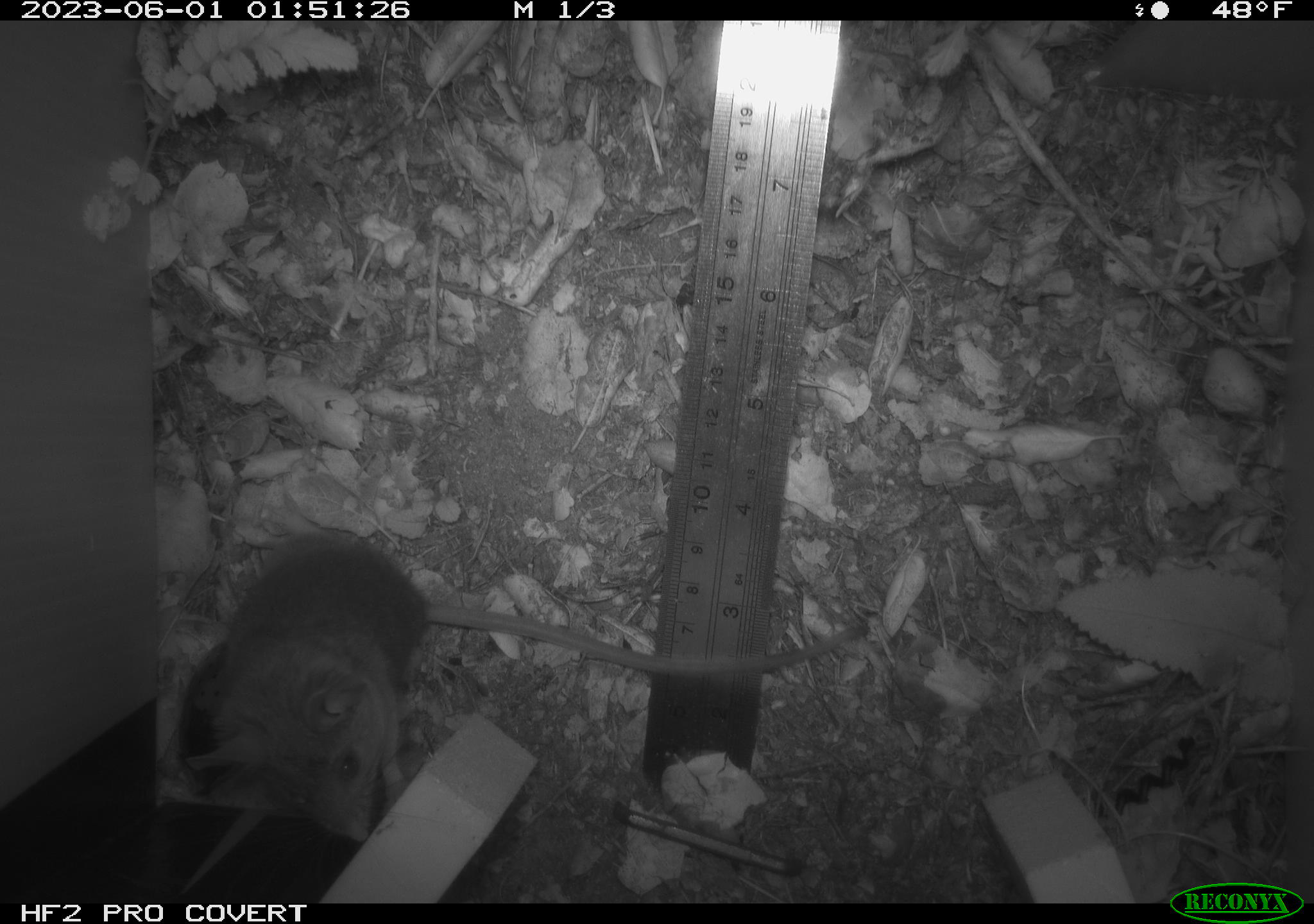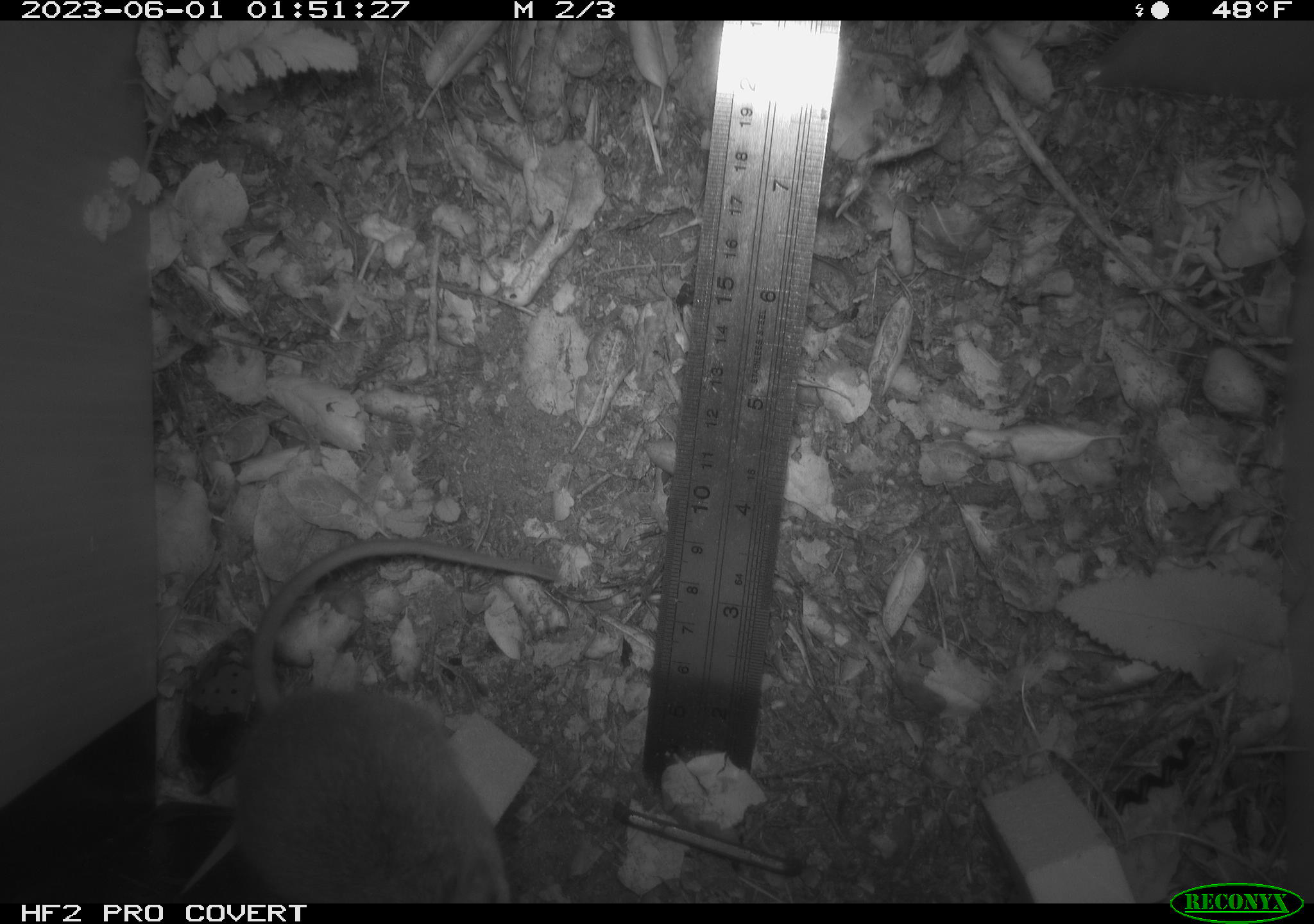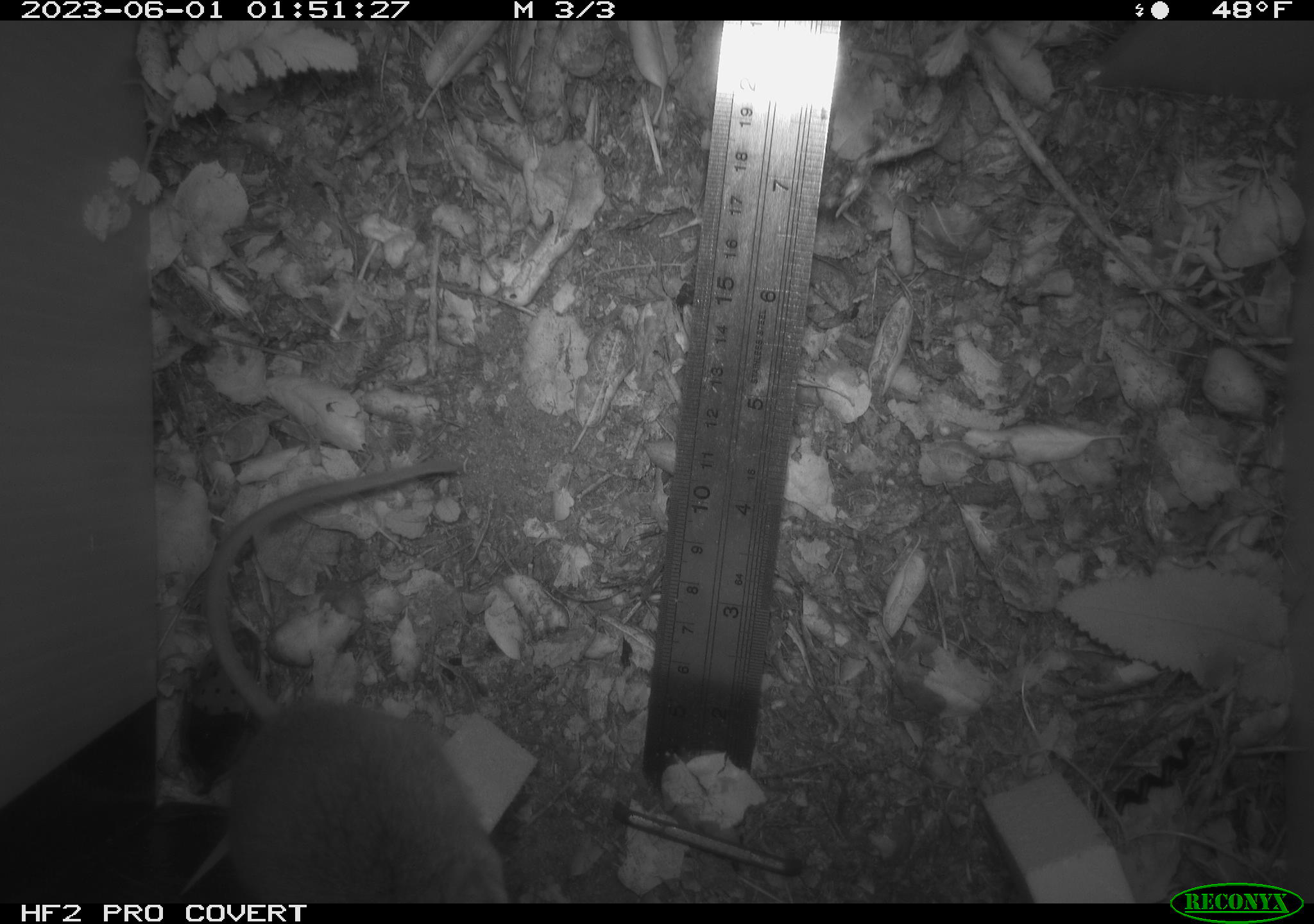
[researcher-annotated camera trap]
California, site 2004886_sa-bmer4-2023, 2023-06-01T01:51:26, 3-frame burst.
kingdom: Animalia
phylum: Chordata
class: Mammalia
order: Rodentia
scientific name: Rodentia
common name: mouse species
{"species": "mouse species (Rodentia)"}